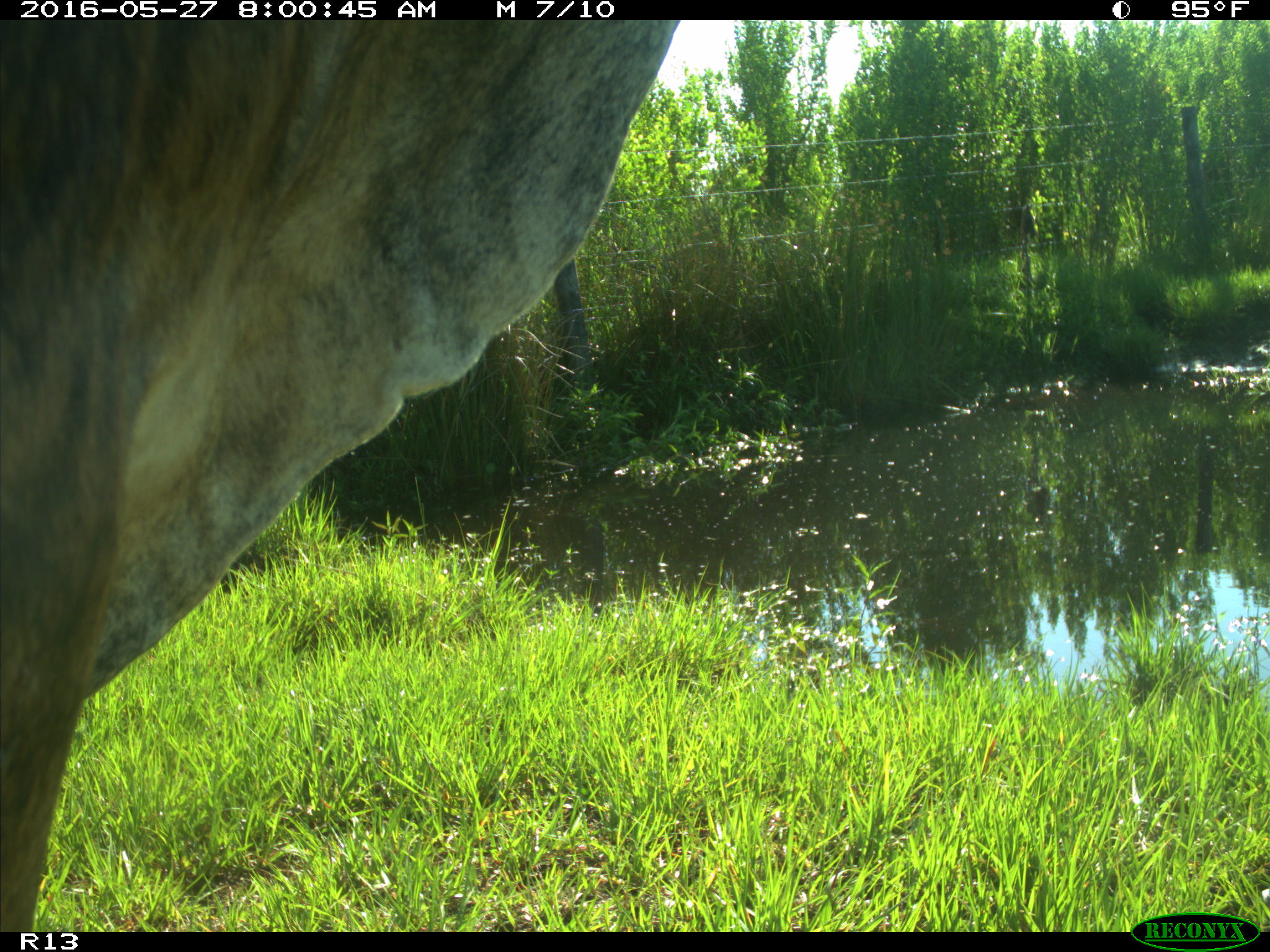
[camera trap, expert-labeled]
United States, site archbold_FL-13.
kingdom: Animalia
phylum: Chordata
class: Mammalia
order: Artiodactyla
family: Bovidae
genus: Bos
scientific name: Bos taurus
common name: domestic cow